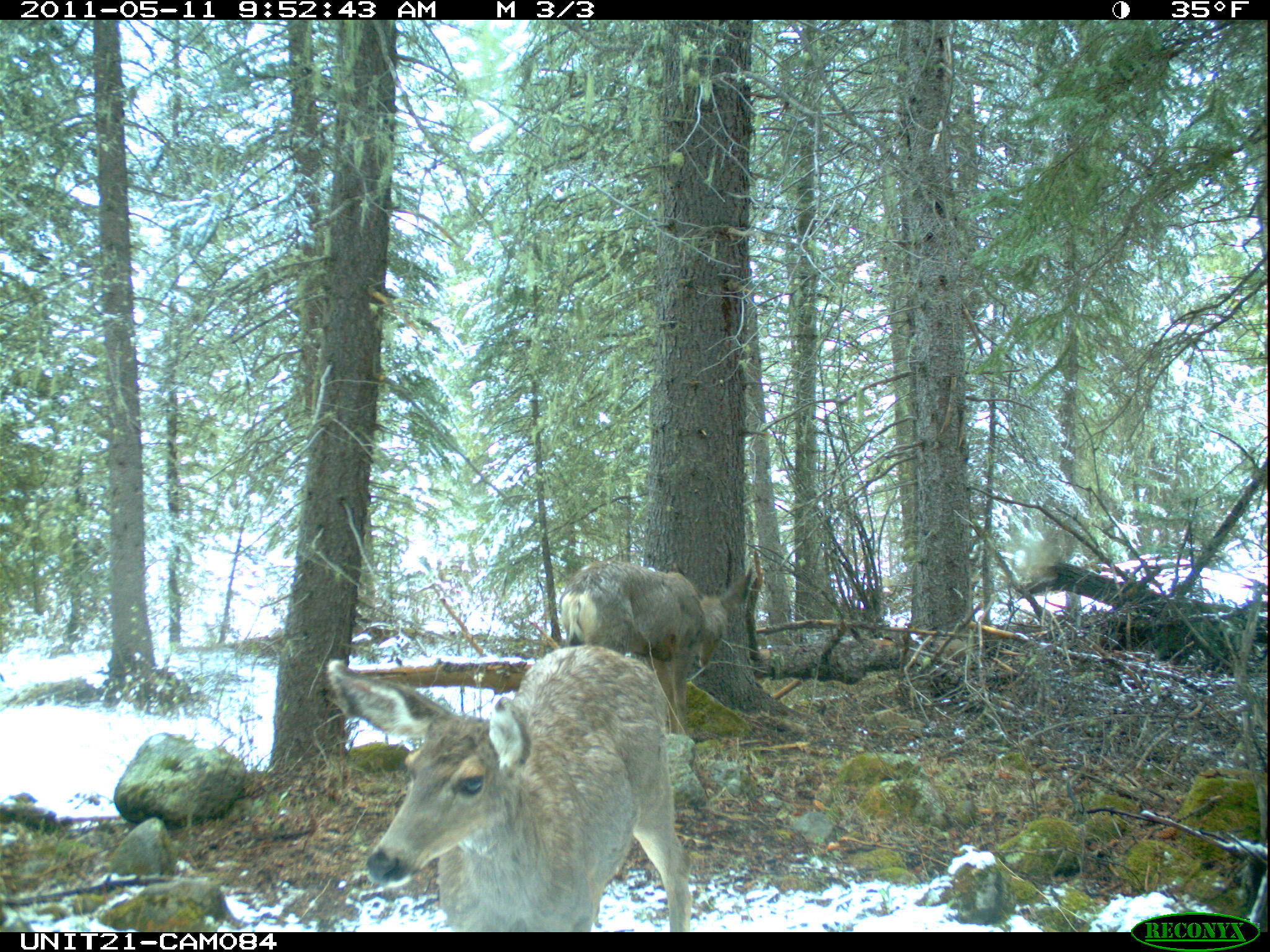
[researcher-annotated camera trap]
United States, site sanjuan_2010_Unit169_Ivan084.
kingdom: Animalia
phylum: Chordata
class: Mammalia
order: Artiodactyla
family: Cervidae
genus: Odocoileus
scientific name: Odocoileus hemionus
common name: mule deer